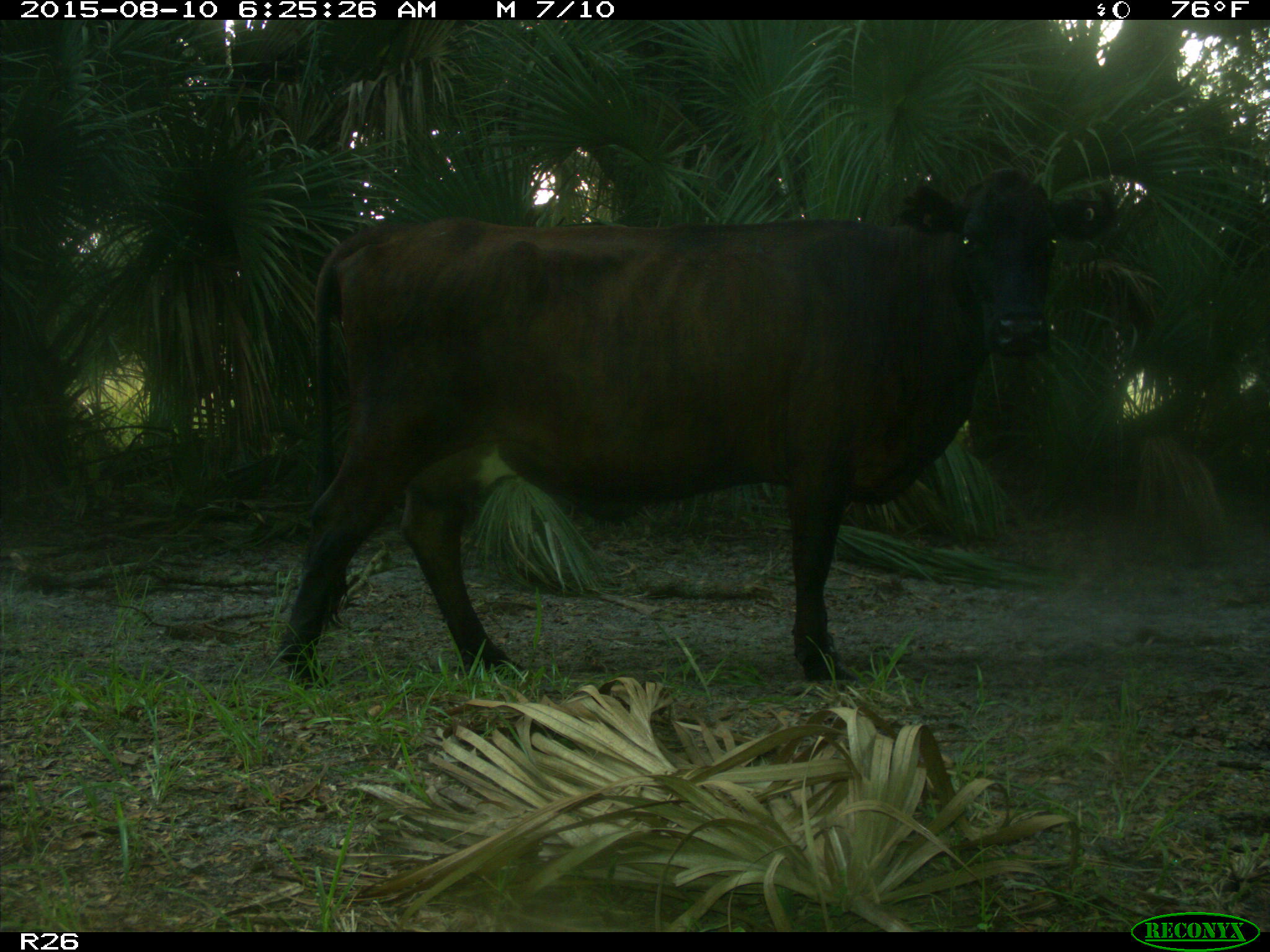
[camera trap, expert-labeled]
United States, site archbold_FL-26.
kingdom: Animalia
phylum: Chordata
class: Mammalia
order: Artiodactyla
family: Bovidae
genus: Bos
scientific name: Bos taurus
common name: domestic cow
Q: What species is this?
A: Bos taurus (domestic cow).